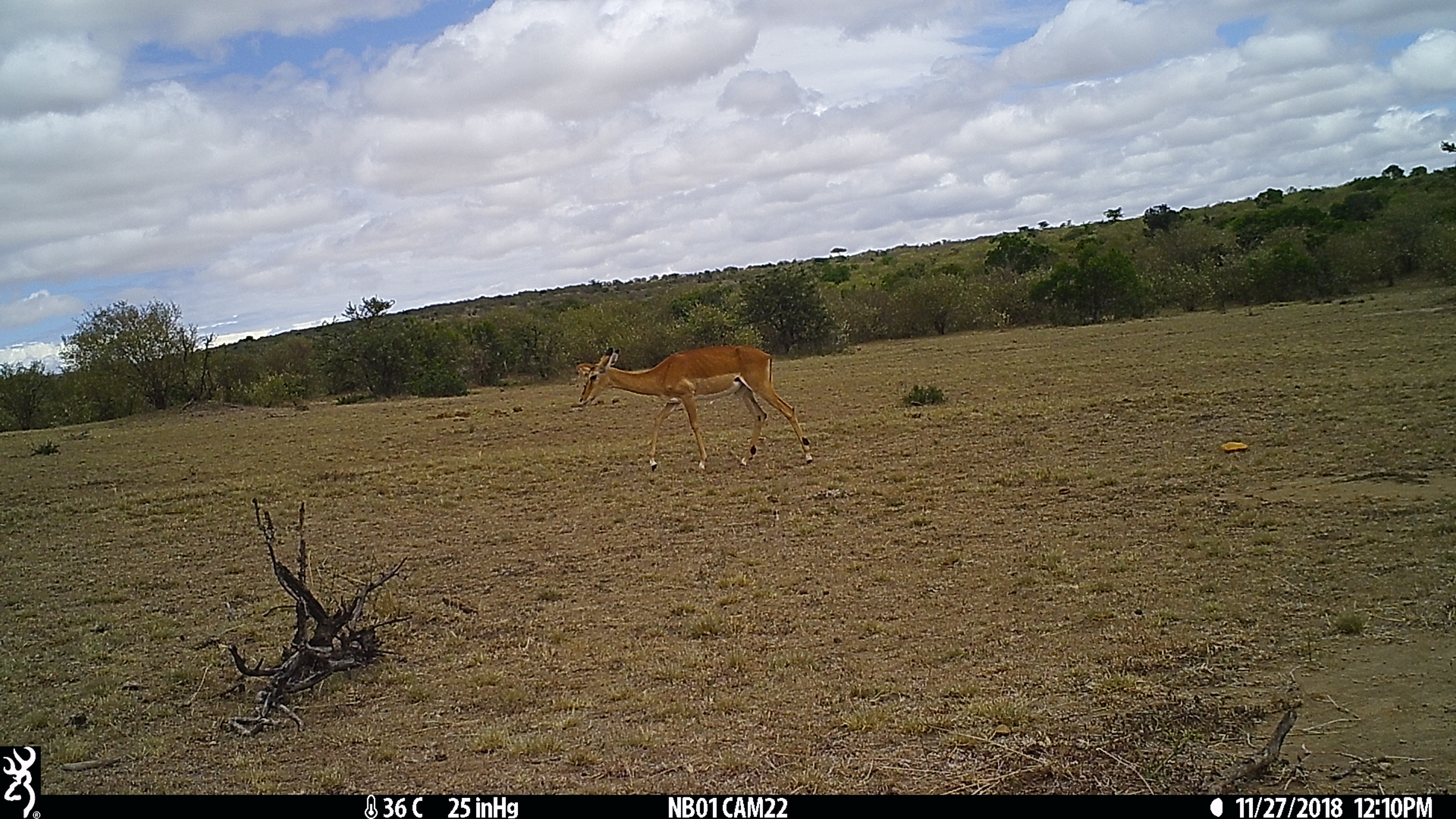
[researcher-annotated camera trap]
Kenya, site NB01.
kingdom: Animalia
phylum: Chordata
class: Mammalia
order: Artiodactyla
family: Bovidae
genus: Aepyceros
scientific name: Aepyceros melampus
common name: impala